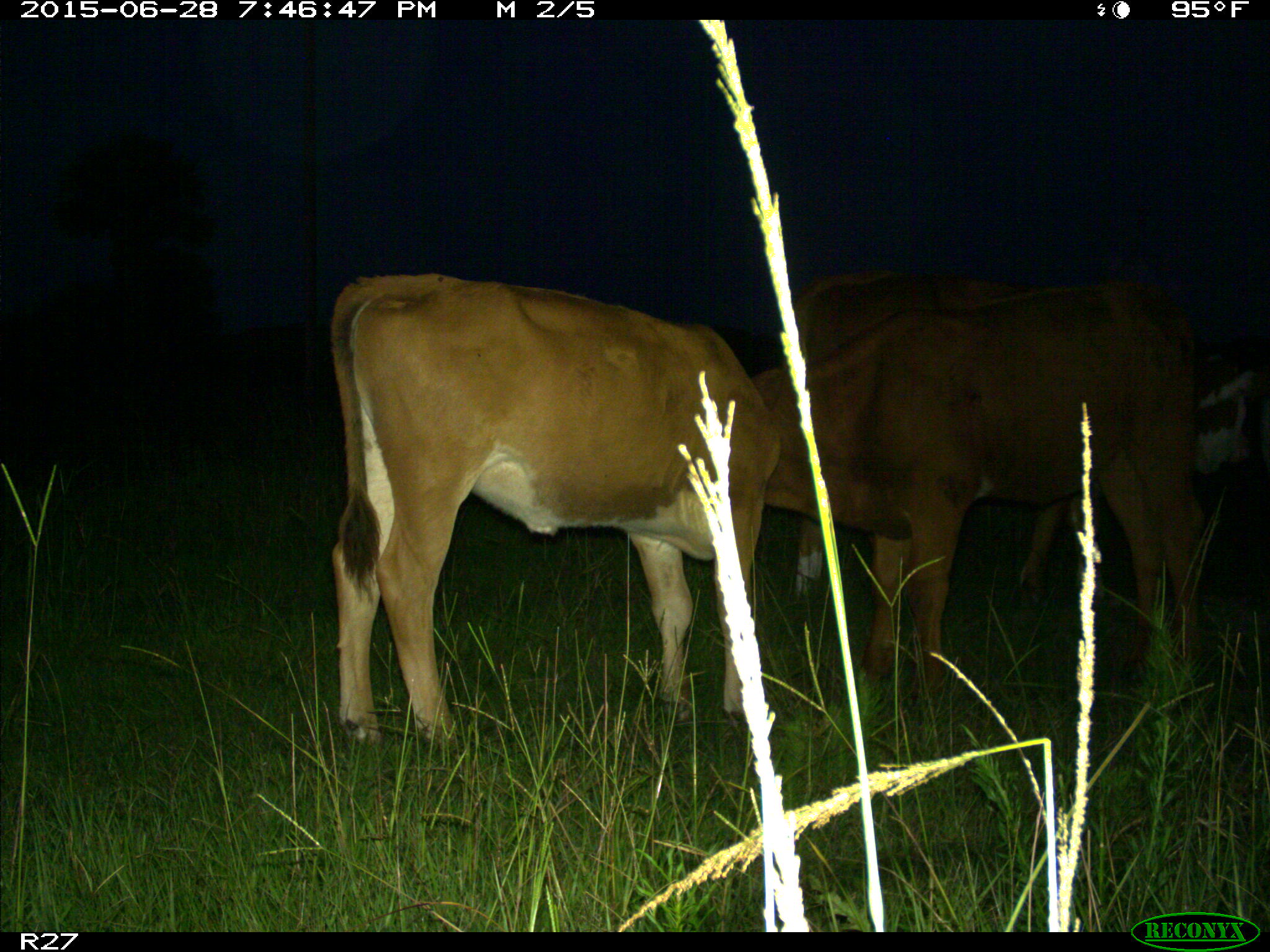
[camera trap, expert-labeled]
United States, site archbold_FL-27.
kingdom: Animalia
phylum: Chordata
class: Mammalia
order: Artiodactyla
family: Bovidae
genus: Bos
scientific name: Bos taurus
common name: domestic cow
Bos taurus (domestic cow).